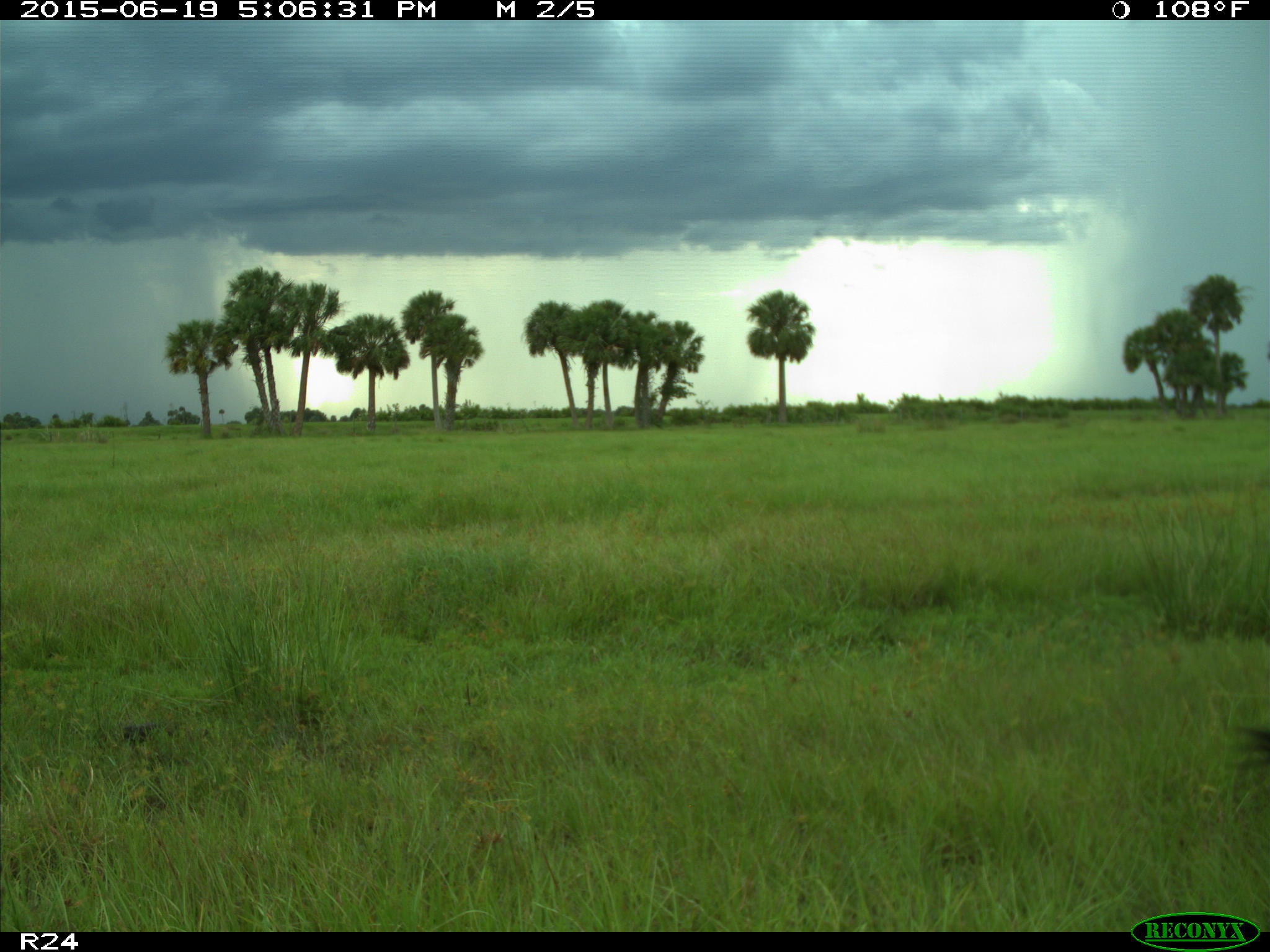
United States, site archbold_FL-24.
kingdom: Animalia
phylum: Chordata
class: Mammalia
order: Artiodactyla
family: Bovidae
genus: Bos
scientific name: Bos taurus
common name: domestic cow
Bos taurus (domestic cow).